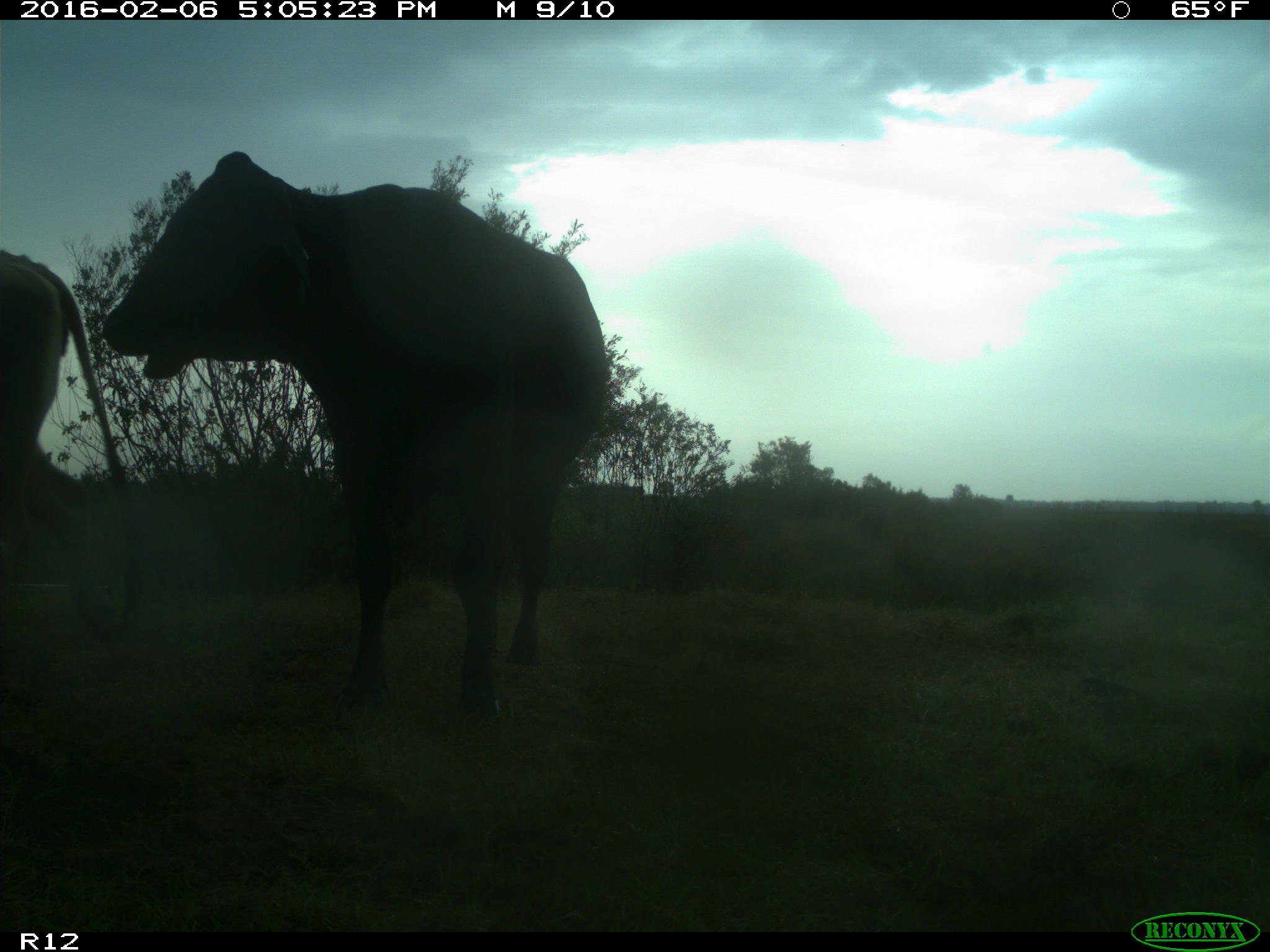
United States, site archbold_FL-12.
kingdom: Animalia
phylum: Chordata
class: Mammalia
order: Artiodactyla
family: Bovidae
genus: Bos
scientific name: Bos taurus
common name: domestic cow